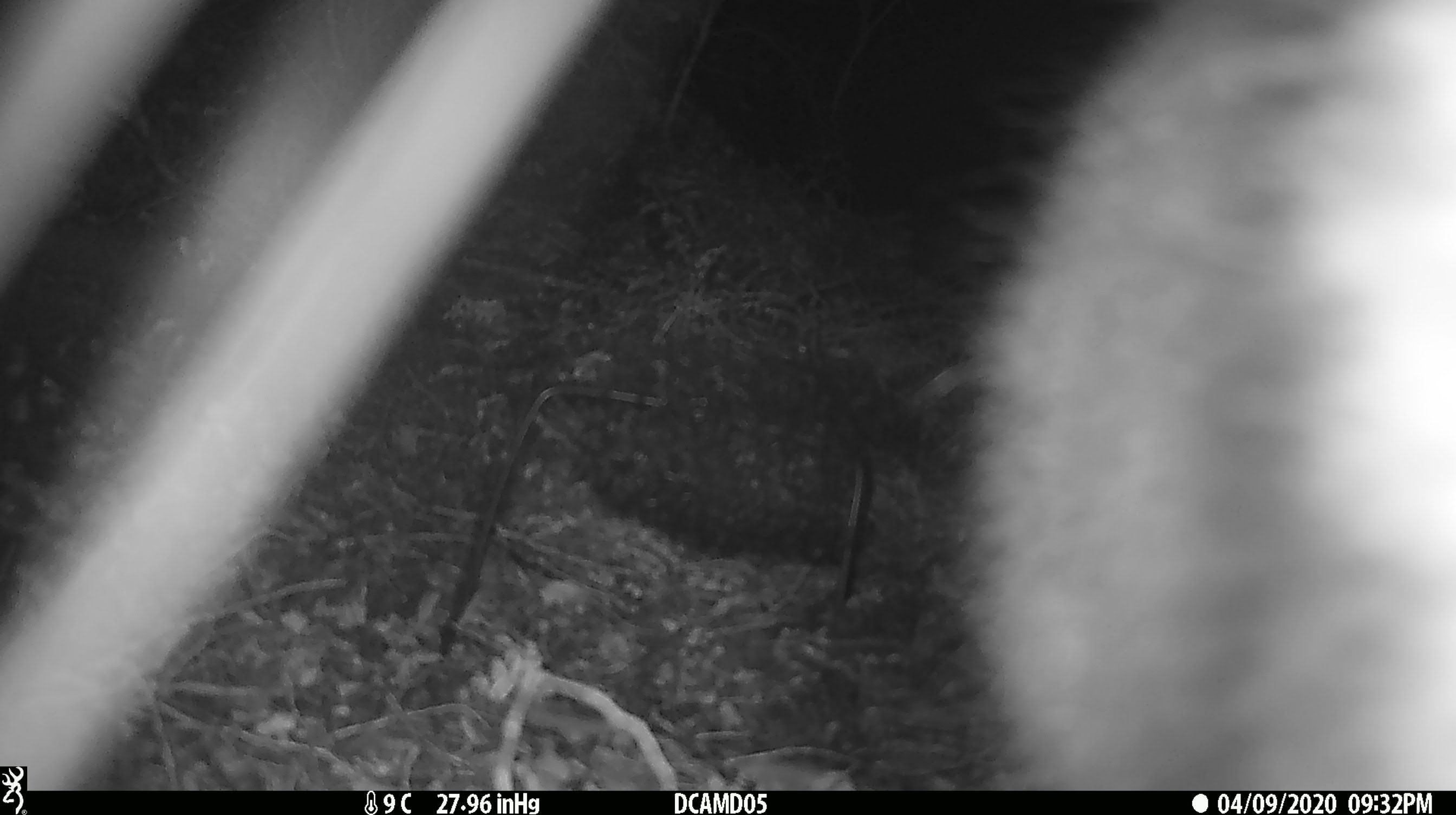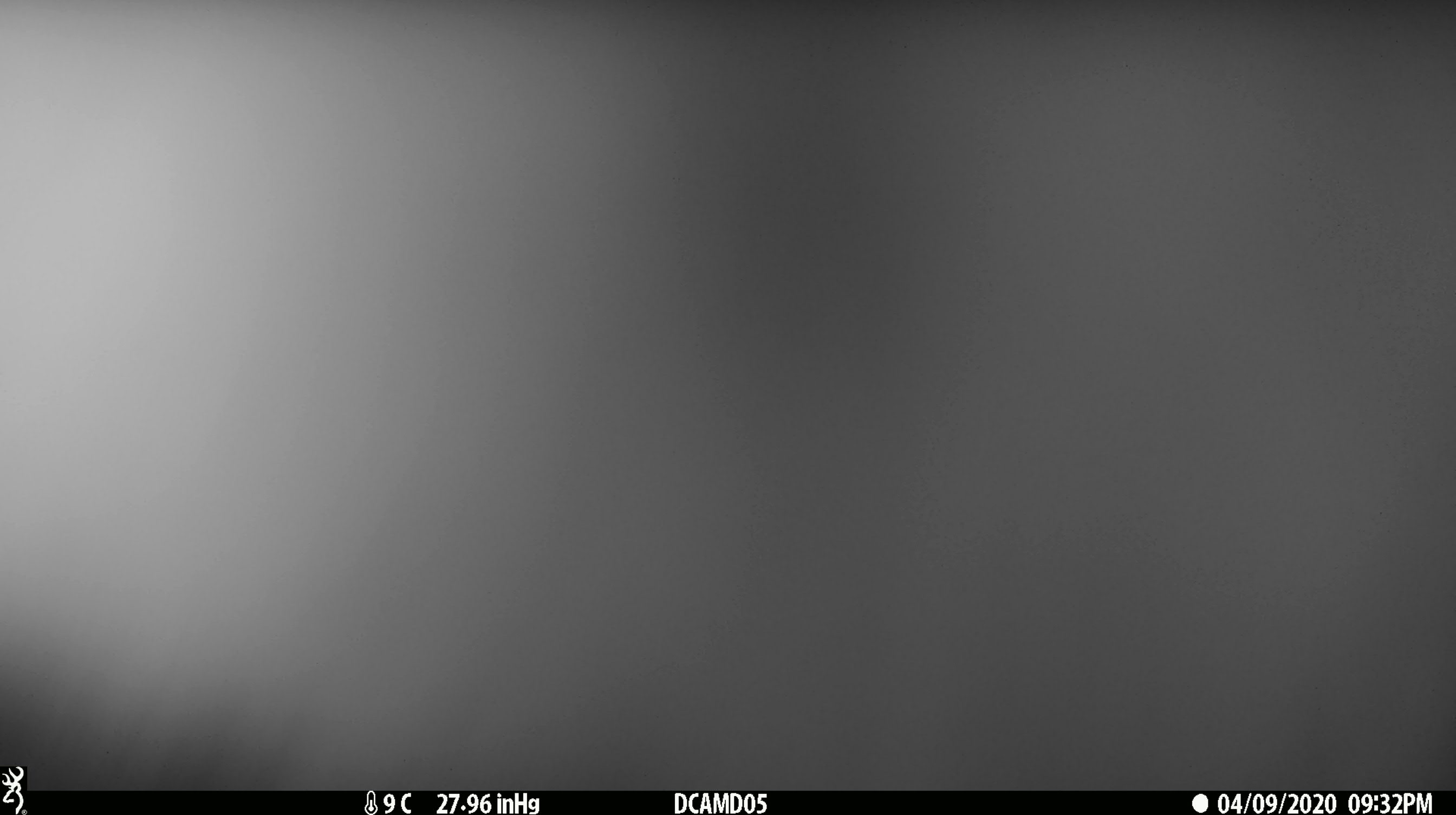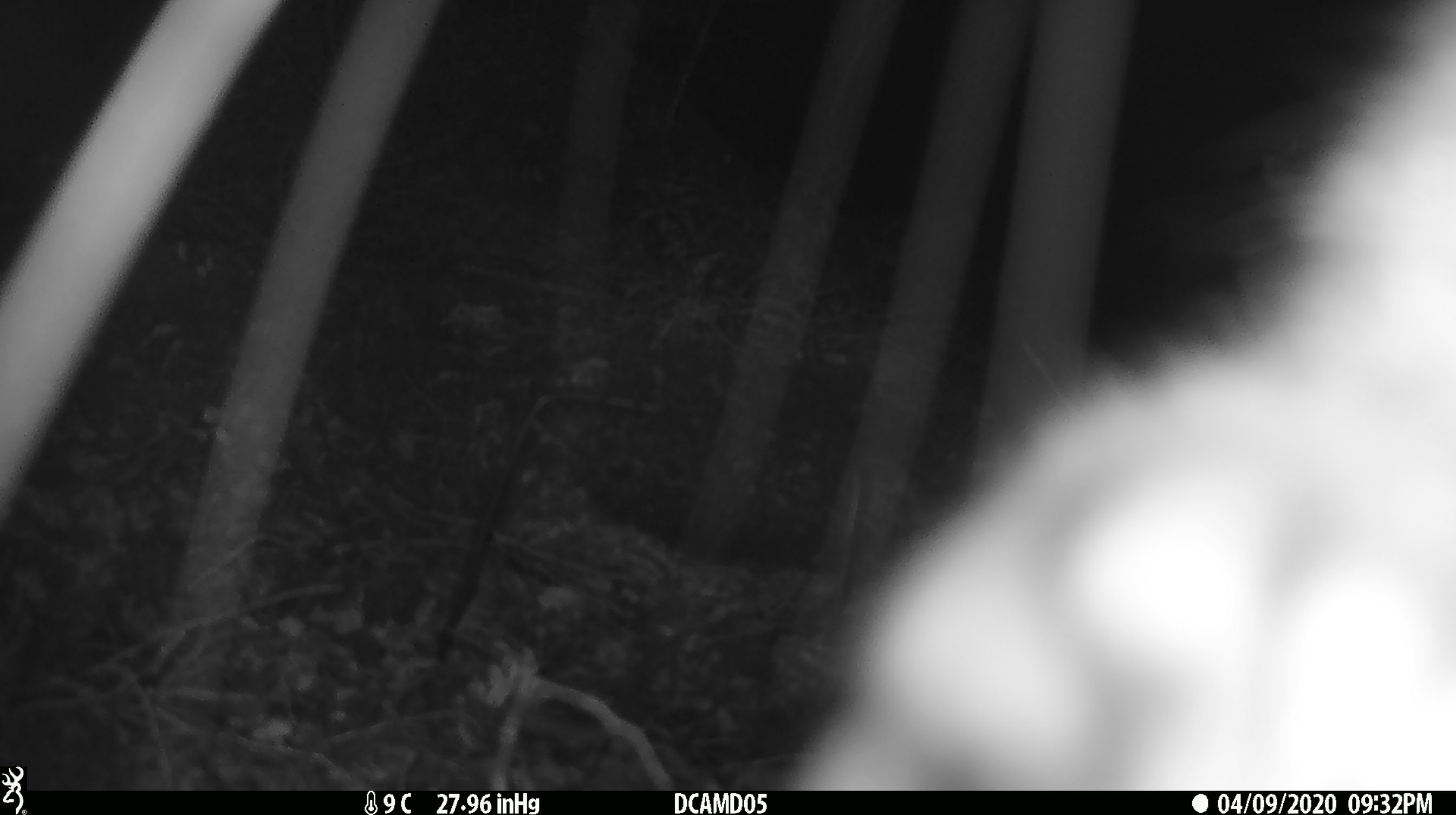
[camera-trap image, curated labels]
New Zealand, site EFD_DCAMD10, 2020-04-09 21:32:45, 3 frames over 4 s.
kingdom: Animalia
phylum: Chordata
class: Mammalia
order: Diprotodontia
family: Phalangeridae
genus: Trichosurus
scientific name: Trichosurus vulpecula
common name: common brushtail possum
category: possum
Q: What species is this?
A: Possum (common brushtail possum) (Trichosurus vulpecula).